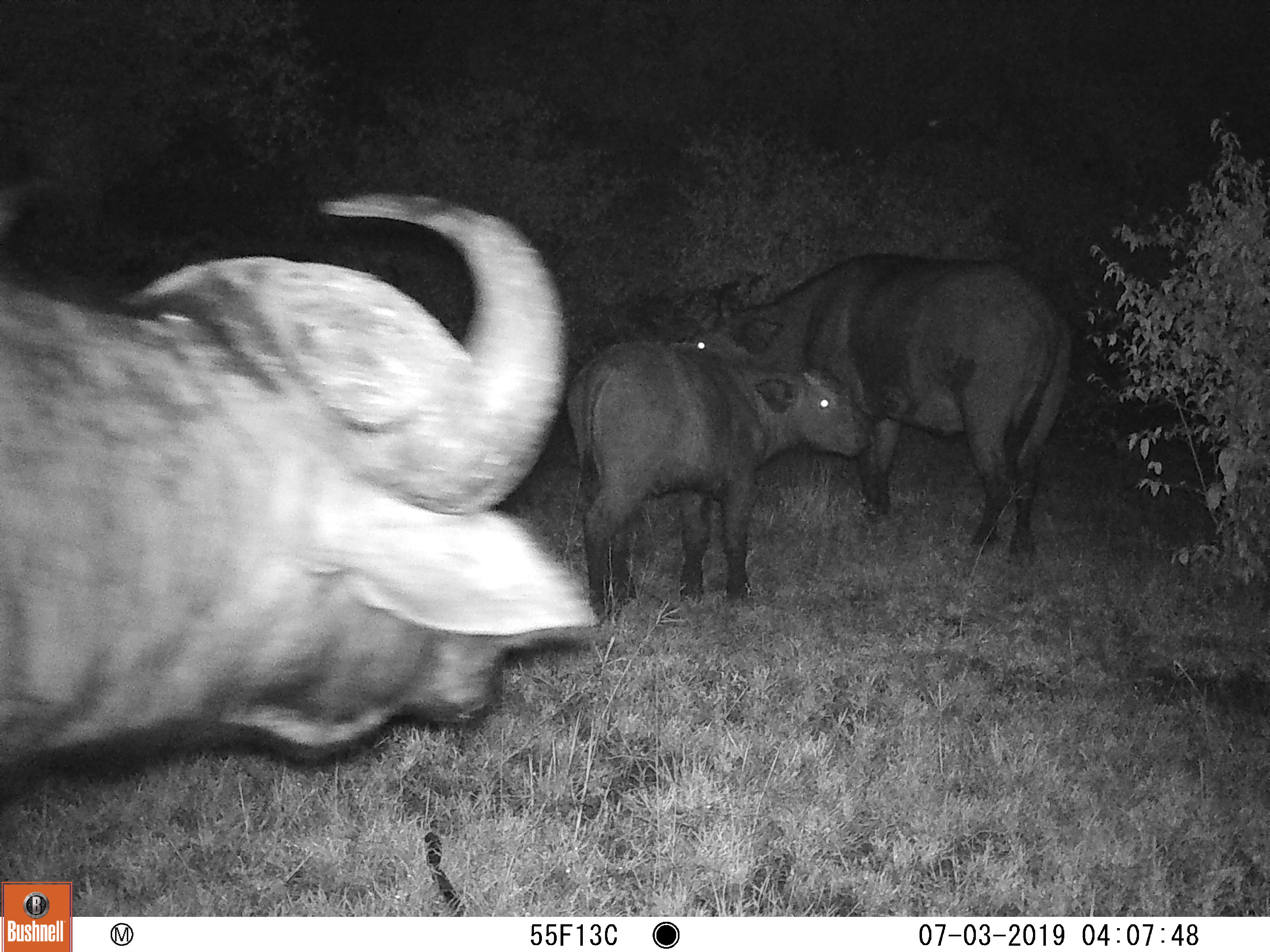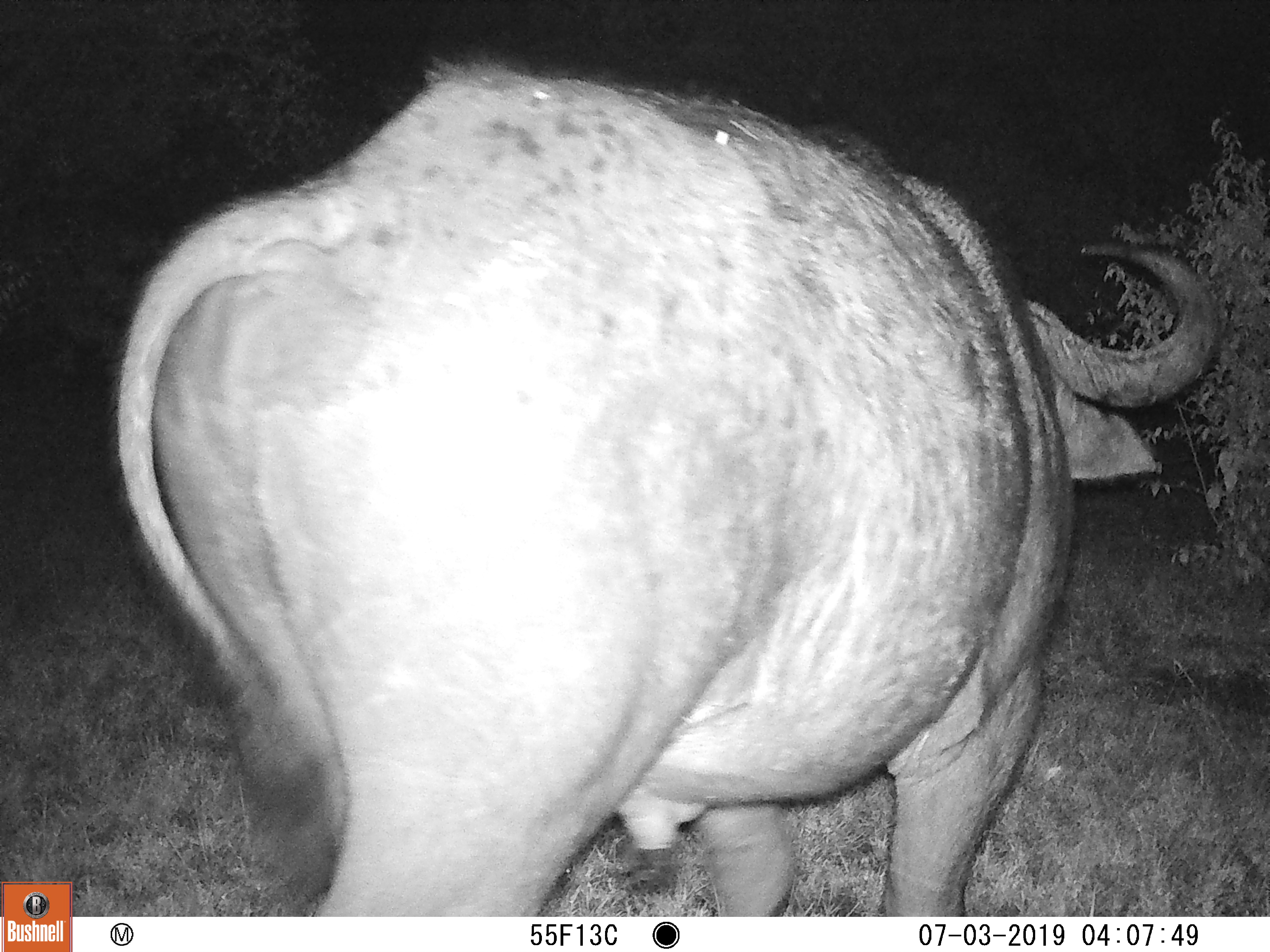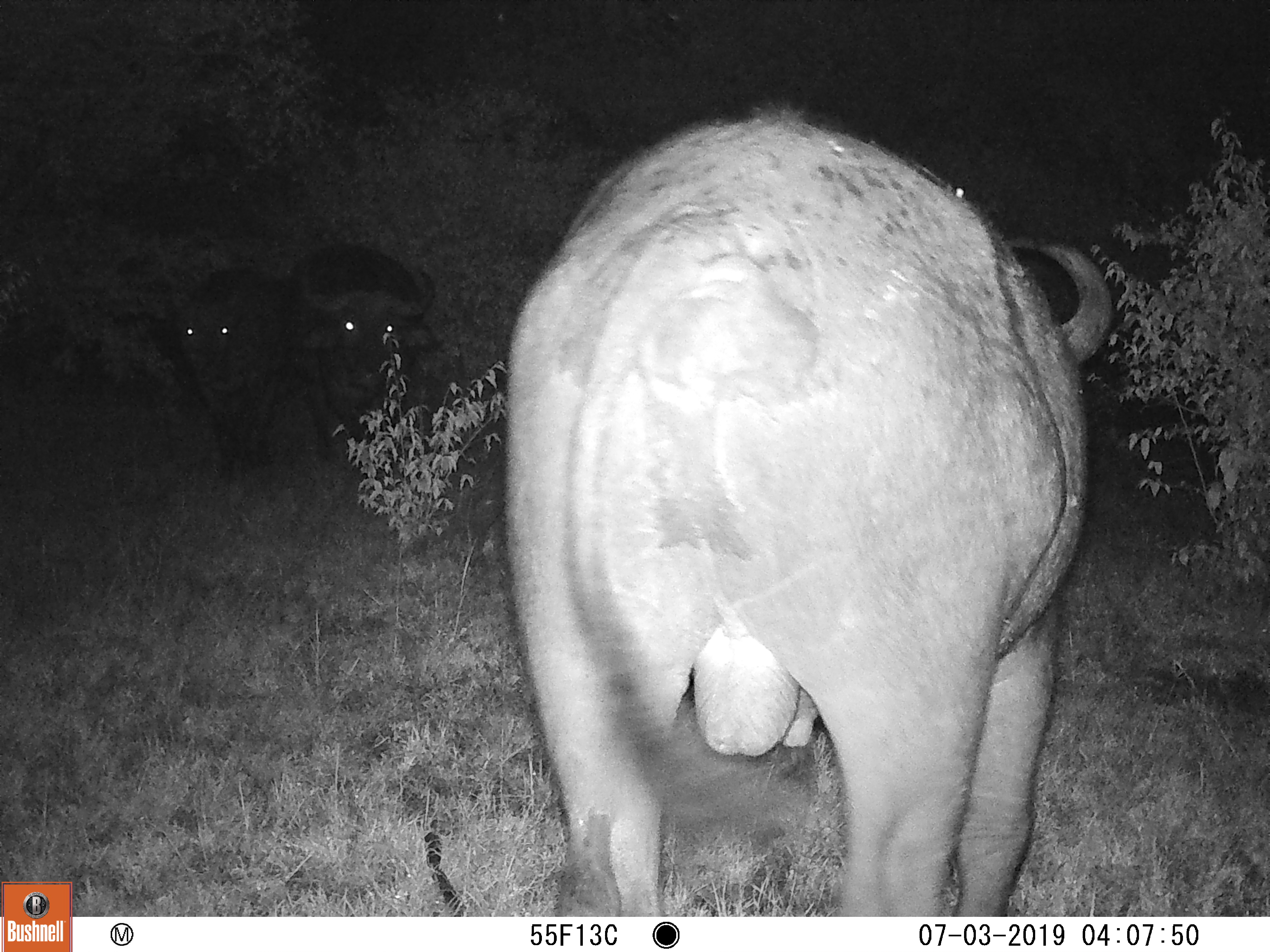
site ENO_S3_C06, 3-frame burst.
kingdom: Animalia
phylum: Chordata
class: Mammalia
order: Artiodactyla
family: Bovidae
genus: Syncerus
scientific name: Syncerus caffer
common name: african buffalo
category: buffalo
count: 3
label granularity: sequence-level